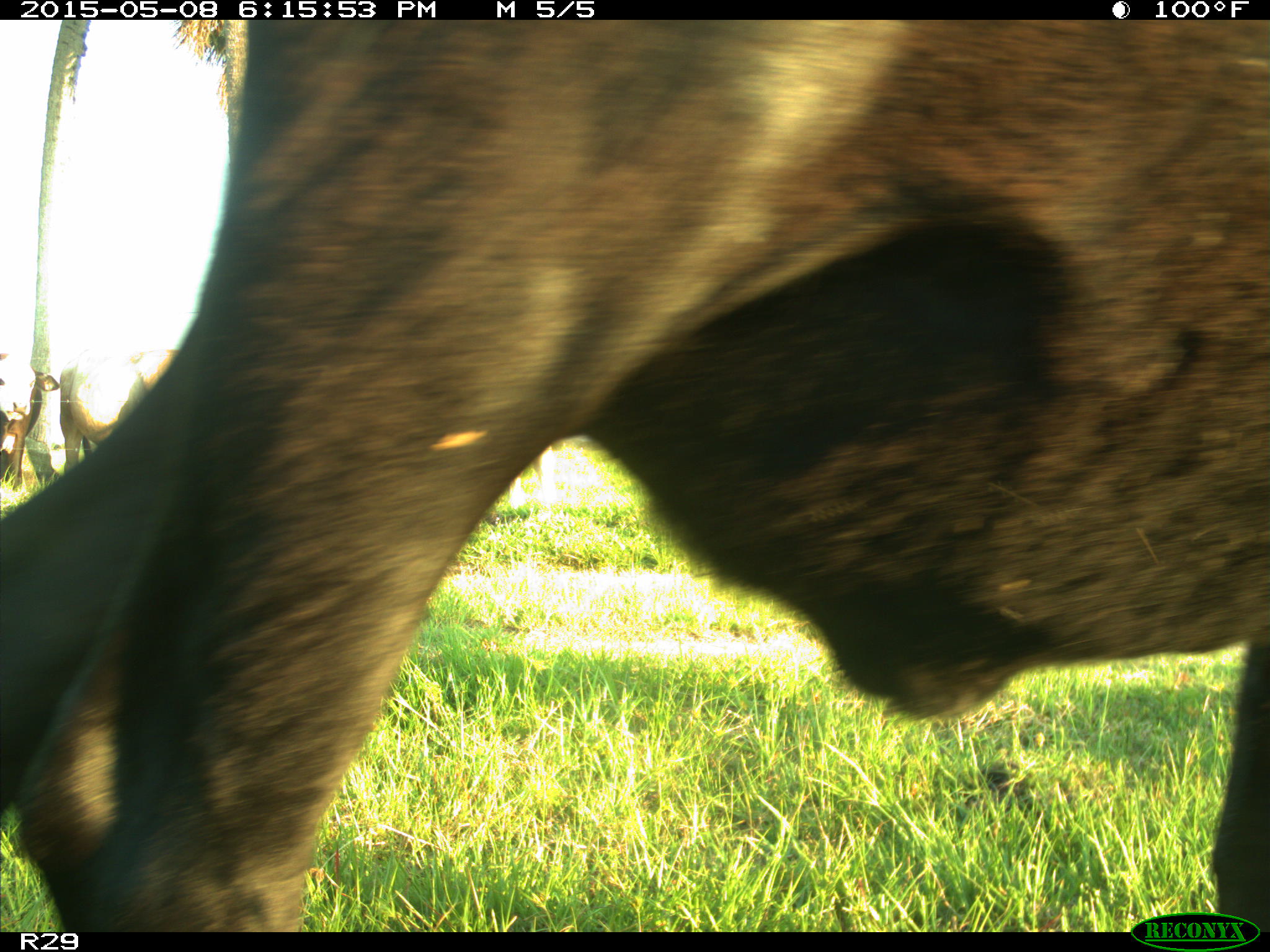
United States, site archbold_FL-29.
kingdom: Animalia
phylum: Chordata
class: Mammalia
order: Artiodactyla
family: Bovidae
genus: Bos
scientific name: Bos taurus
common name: domestic cow